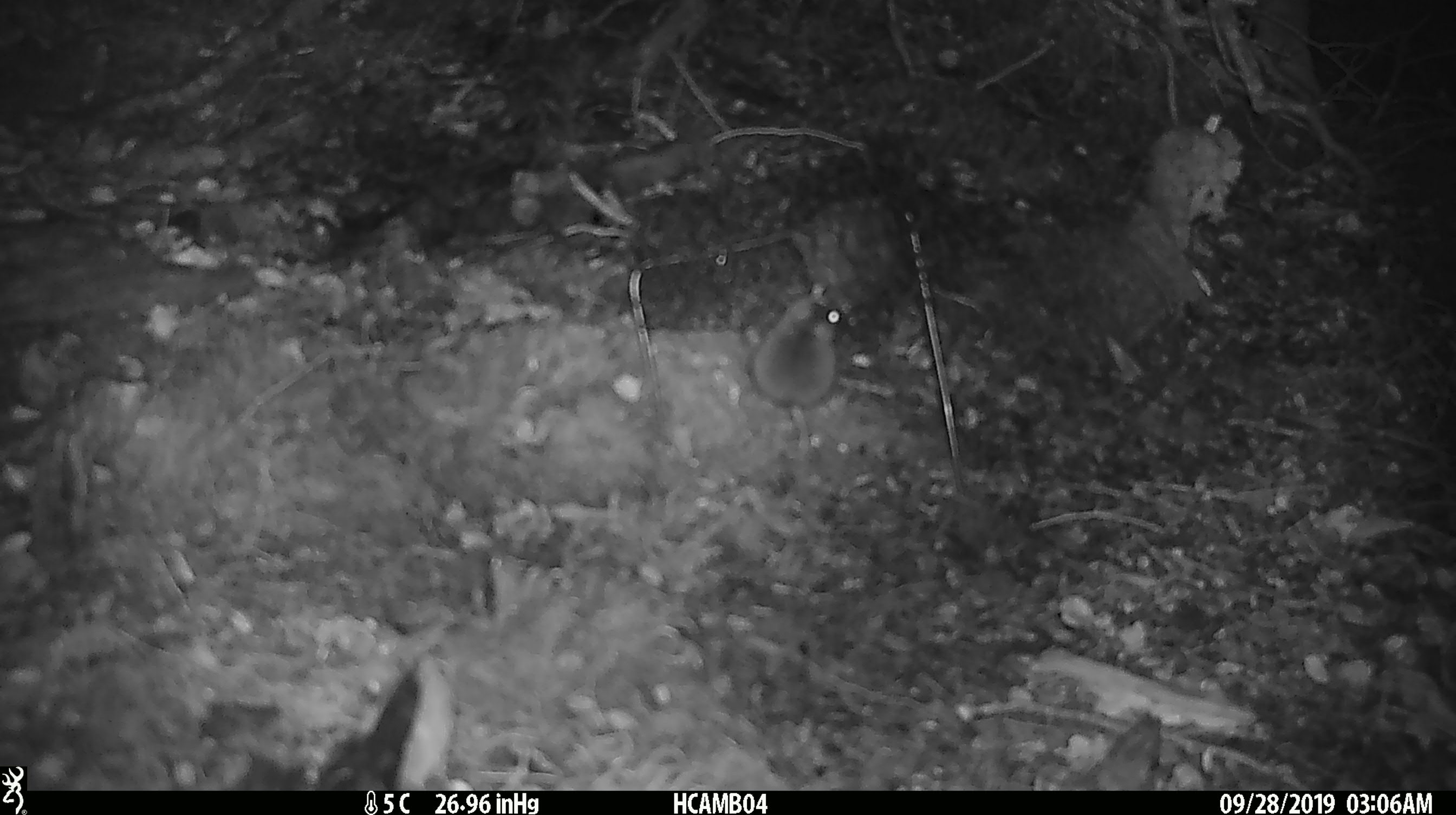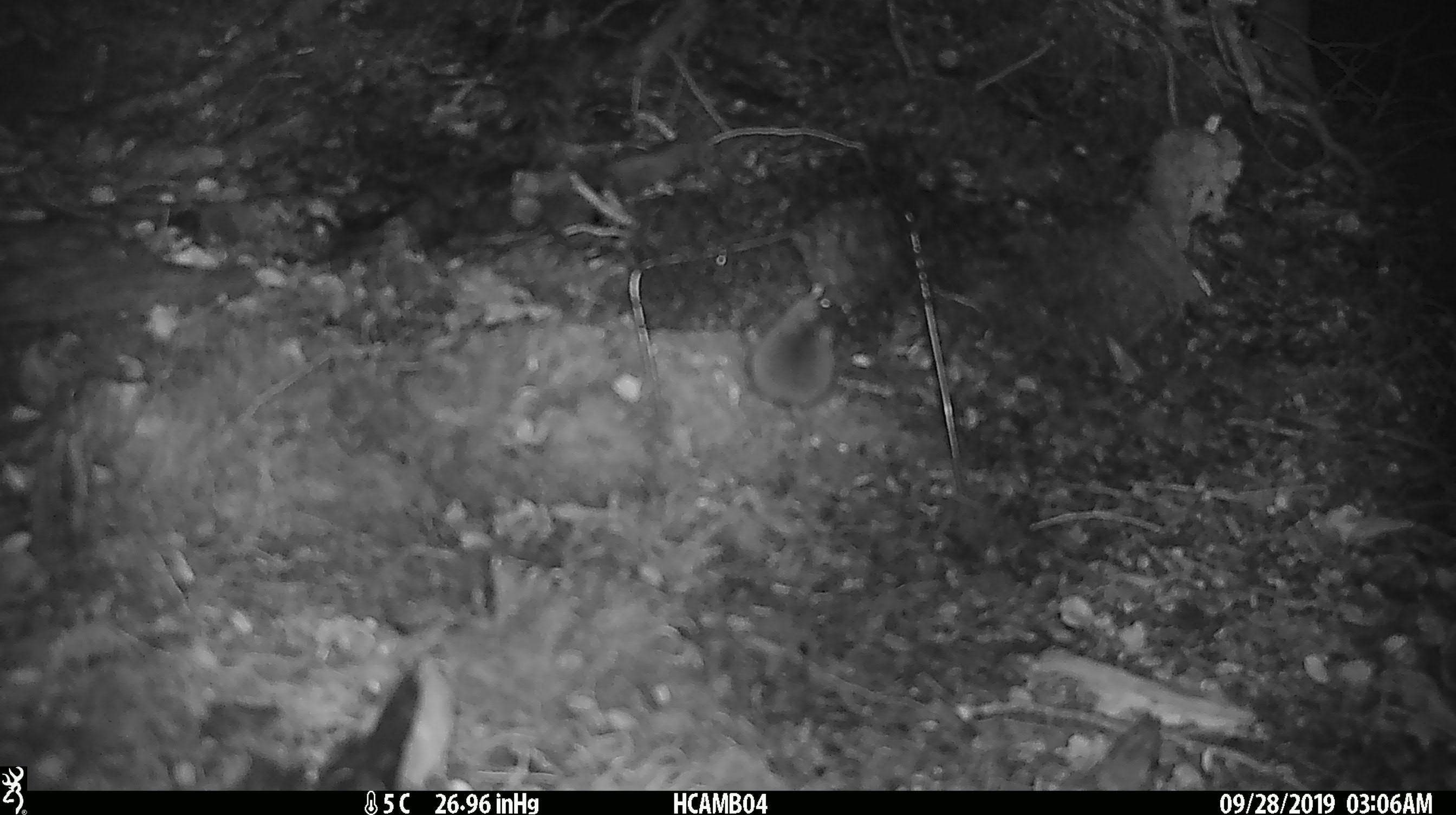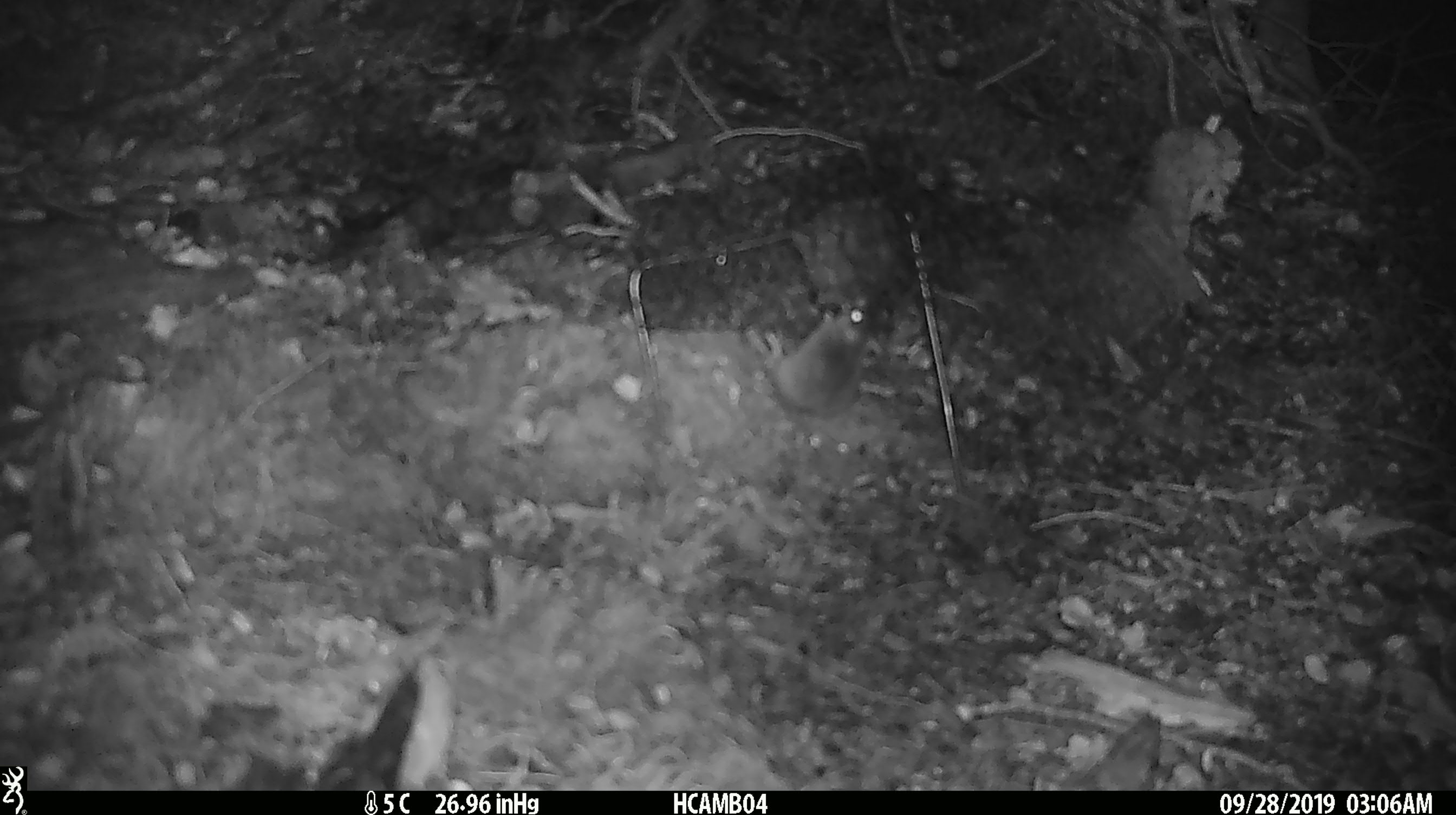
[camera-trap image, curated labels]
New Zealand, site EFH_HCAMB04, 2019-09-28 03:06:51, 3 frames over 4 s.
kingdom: Animalia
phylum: Chordata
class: Mammalia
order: Rodentia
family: Muridae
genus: Mus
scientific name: Mus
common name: mouse